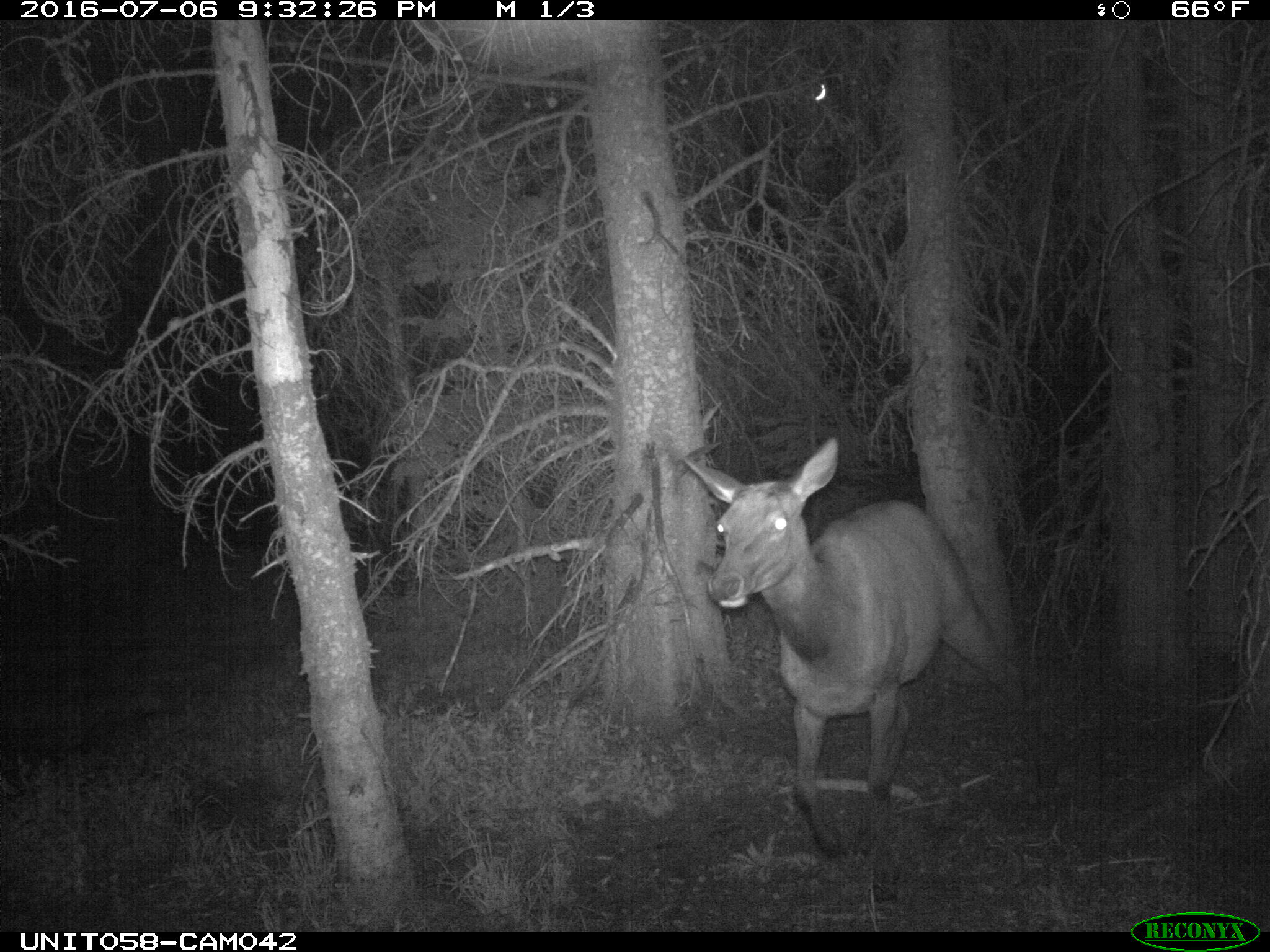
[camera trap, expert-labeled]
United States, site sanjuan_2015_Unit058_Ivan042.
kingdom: Animalia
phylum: Chordata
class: Mammalia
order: Artiodactyla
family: Cervidae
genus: Cervus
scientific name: Cervus elaphus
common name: red deer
Cervus elaphus (red deer).